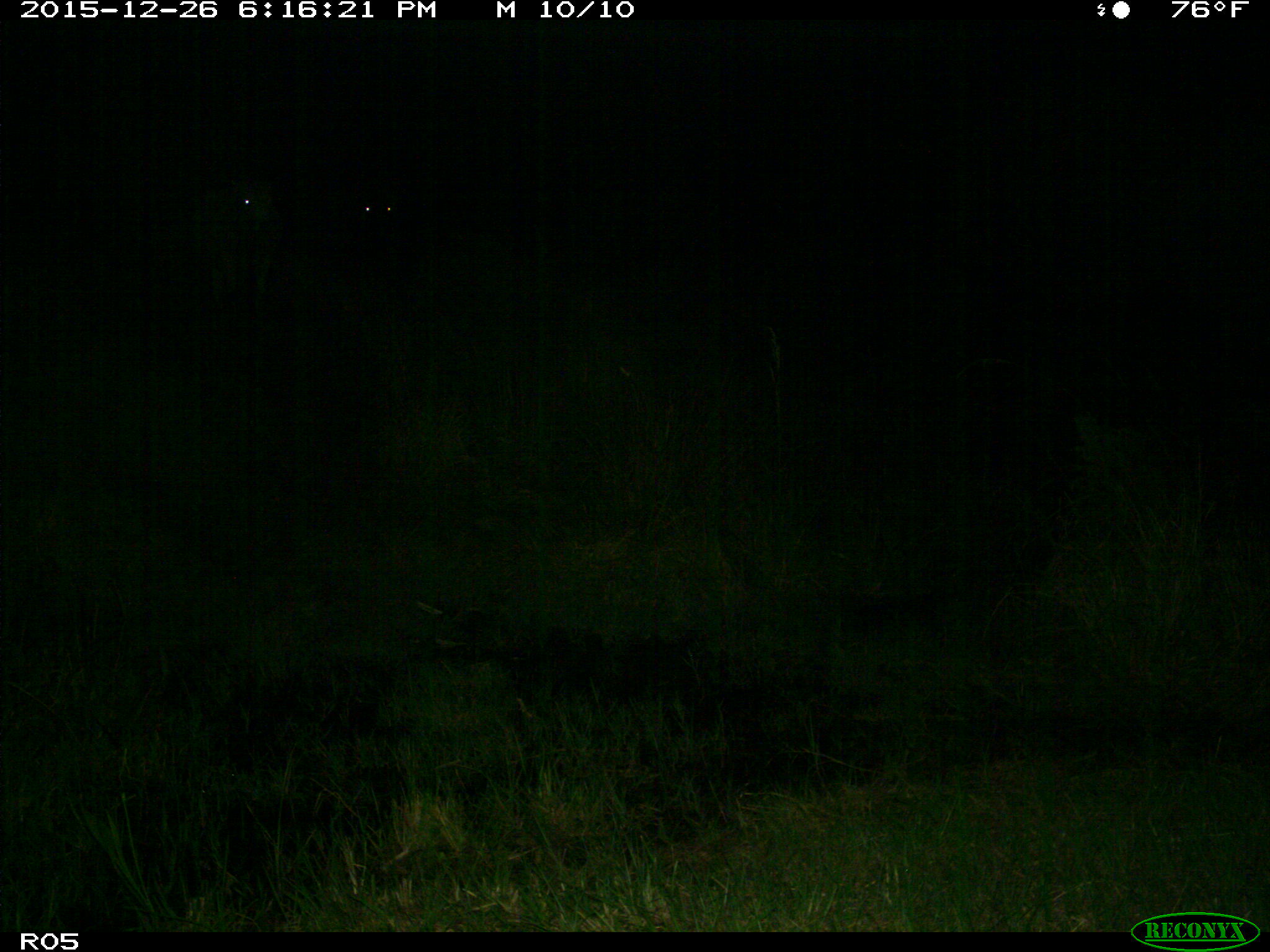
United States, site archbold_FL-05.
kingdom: Animalia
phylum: Chordata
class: Mammalia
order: Artiodactyla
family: Bovidae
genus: Bos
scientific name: Bos taurus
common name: domestic cow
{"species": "Bos taurus (domestic cow)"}